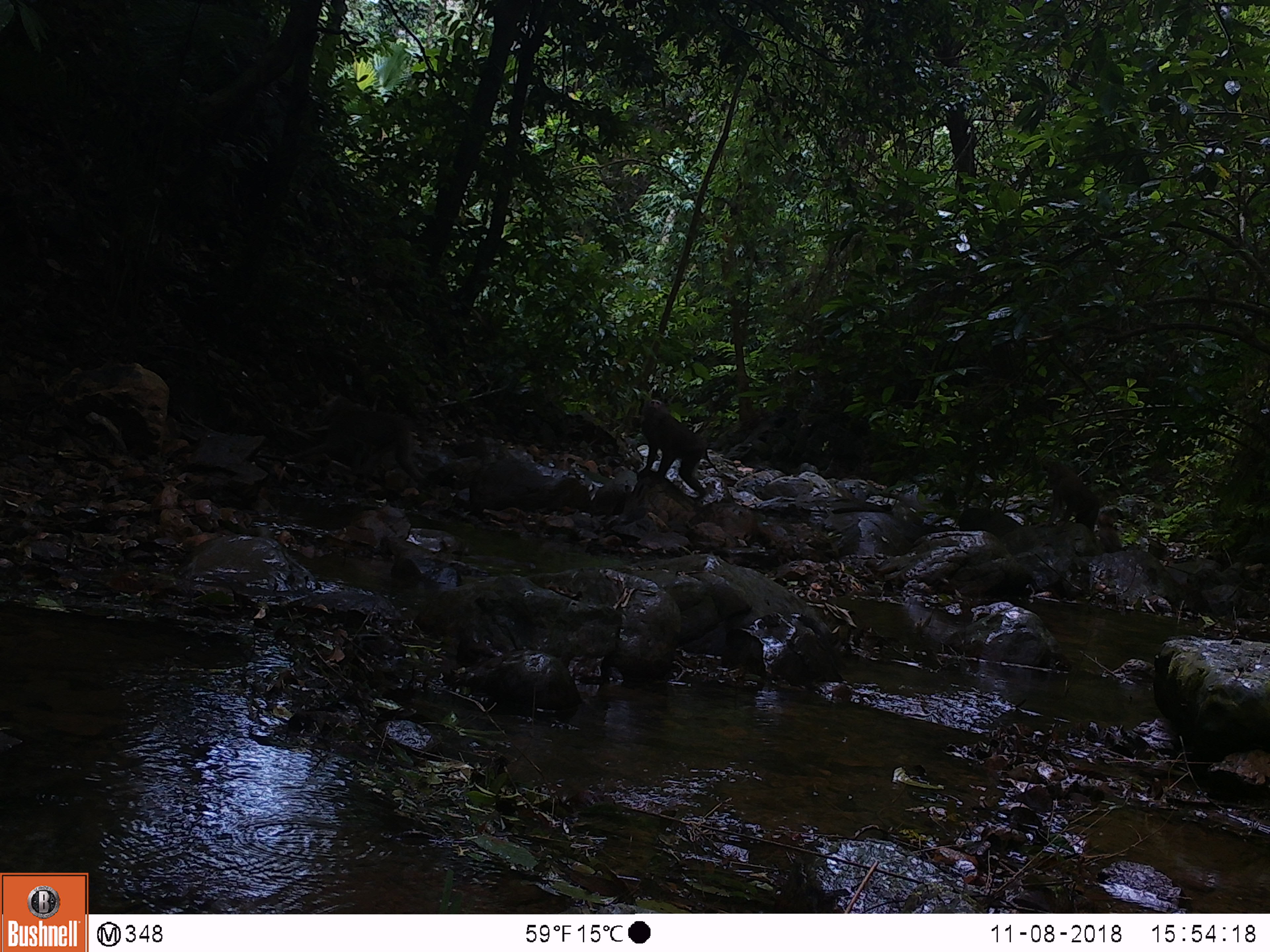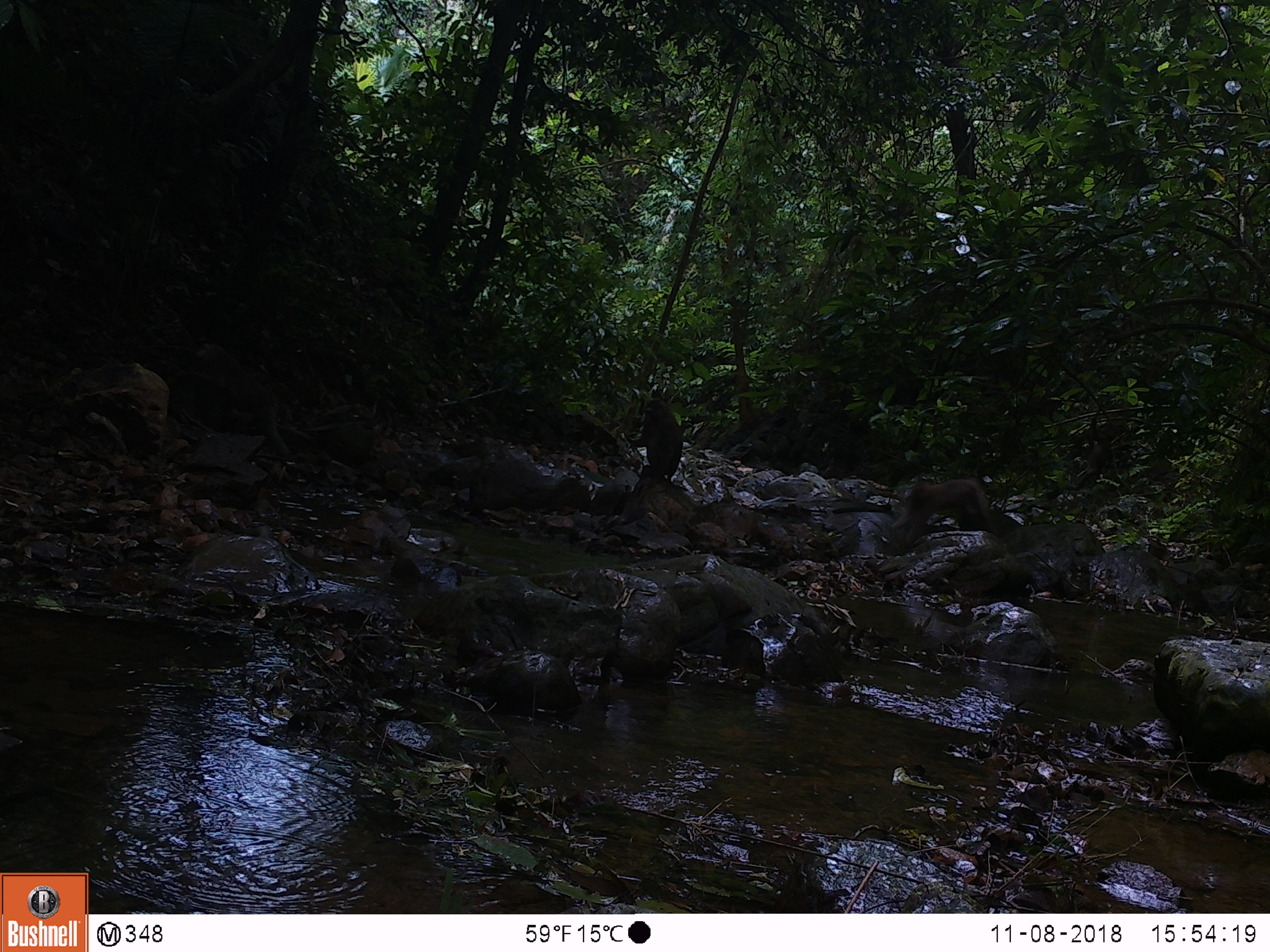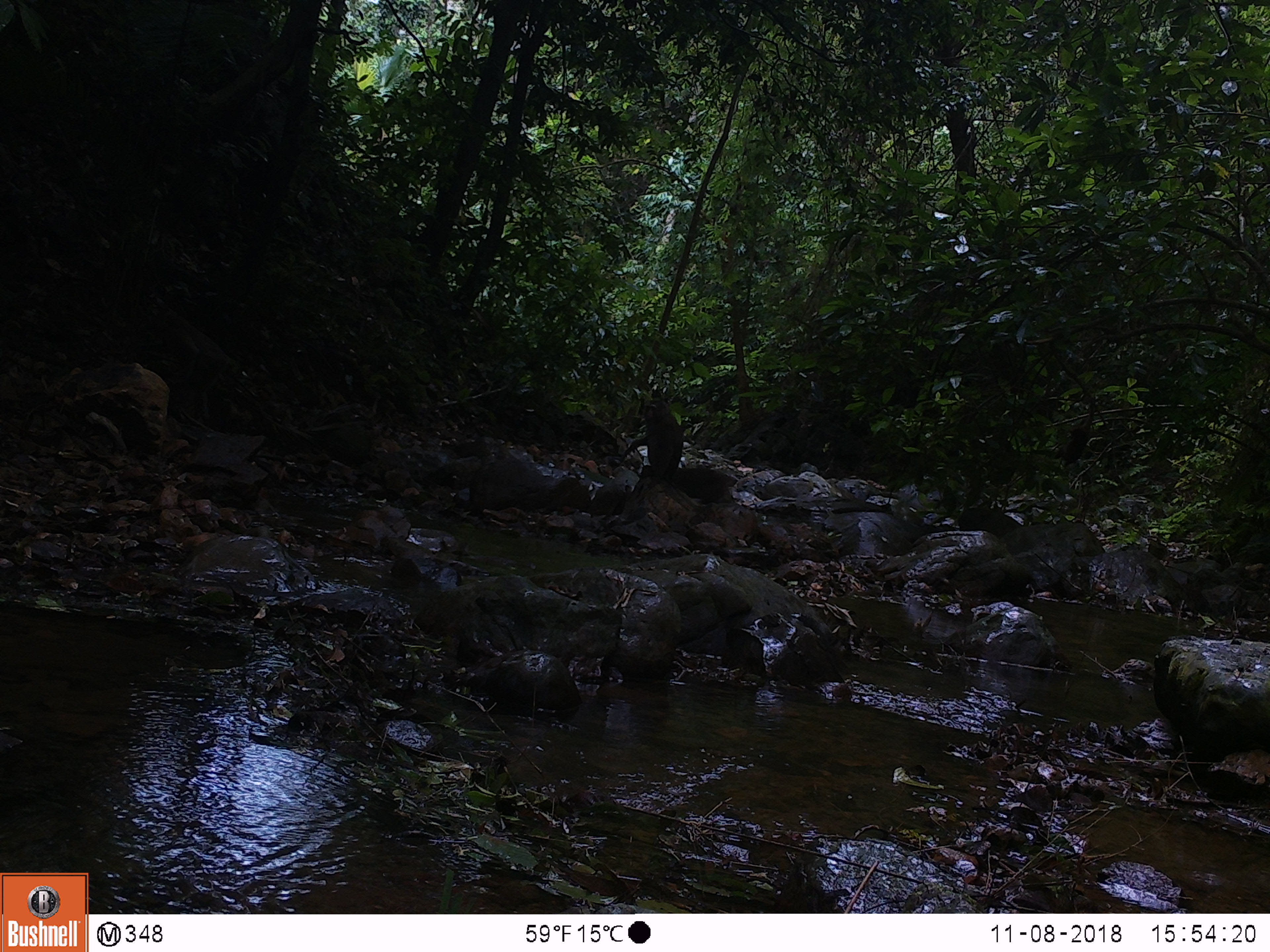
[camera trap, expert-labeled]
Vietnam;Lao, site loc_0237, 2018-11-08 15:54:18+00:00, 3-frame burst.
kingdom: Animalia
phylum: Chordata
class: Mammalia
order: Primates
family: Cercopithecidae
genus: Macaca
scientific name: Macaca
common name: macaques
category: assam or rhesus macaque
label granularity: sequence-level